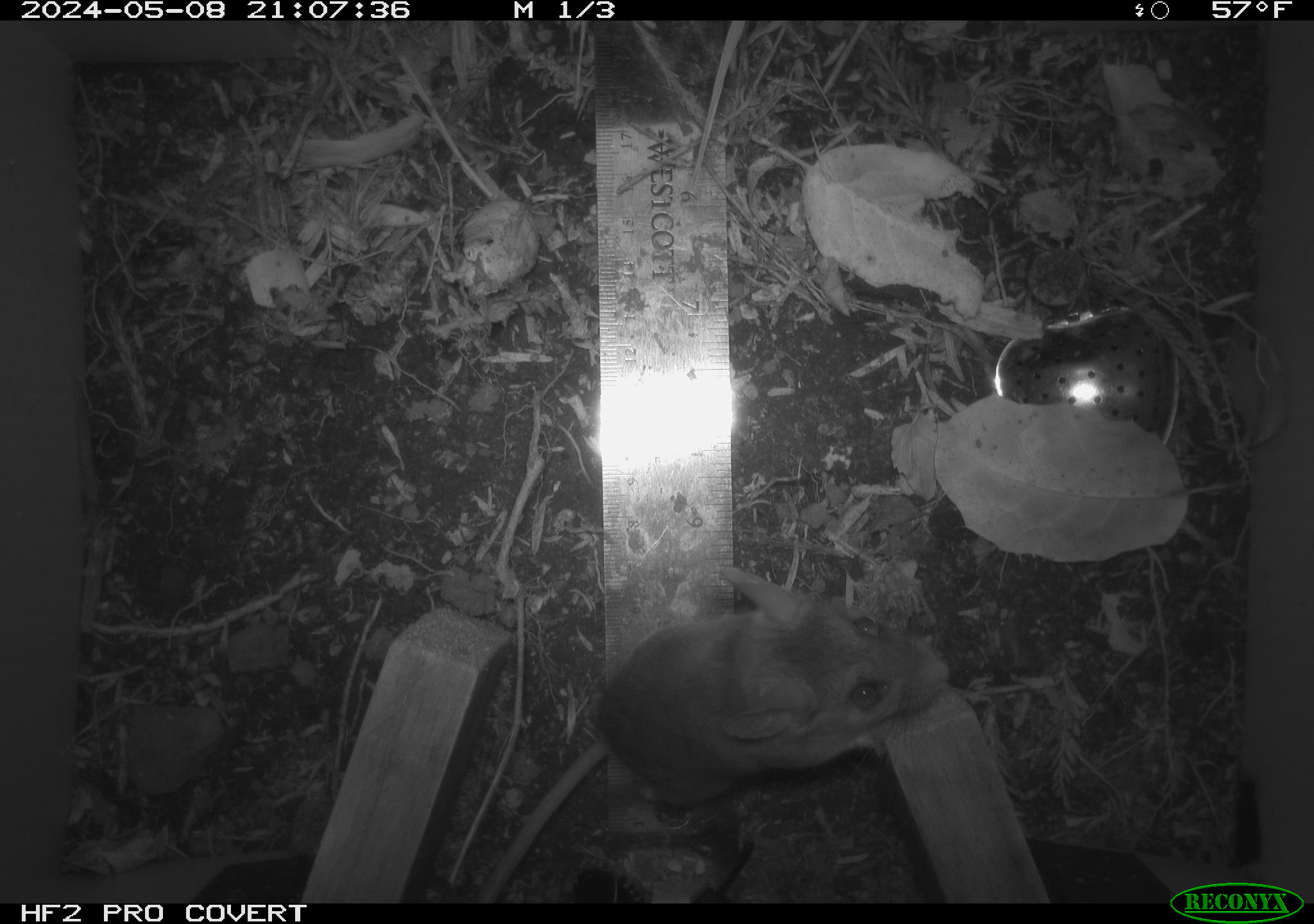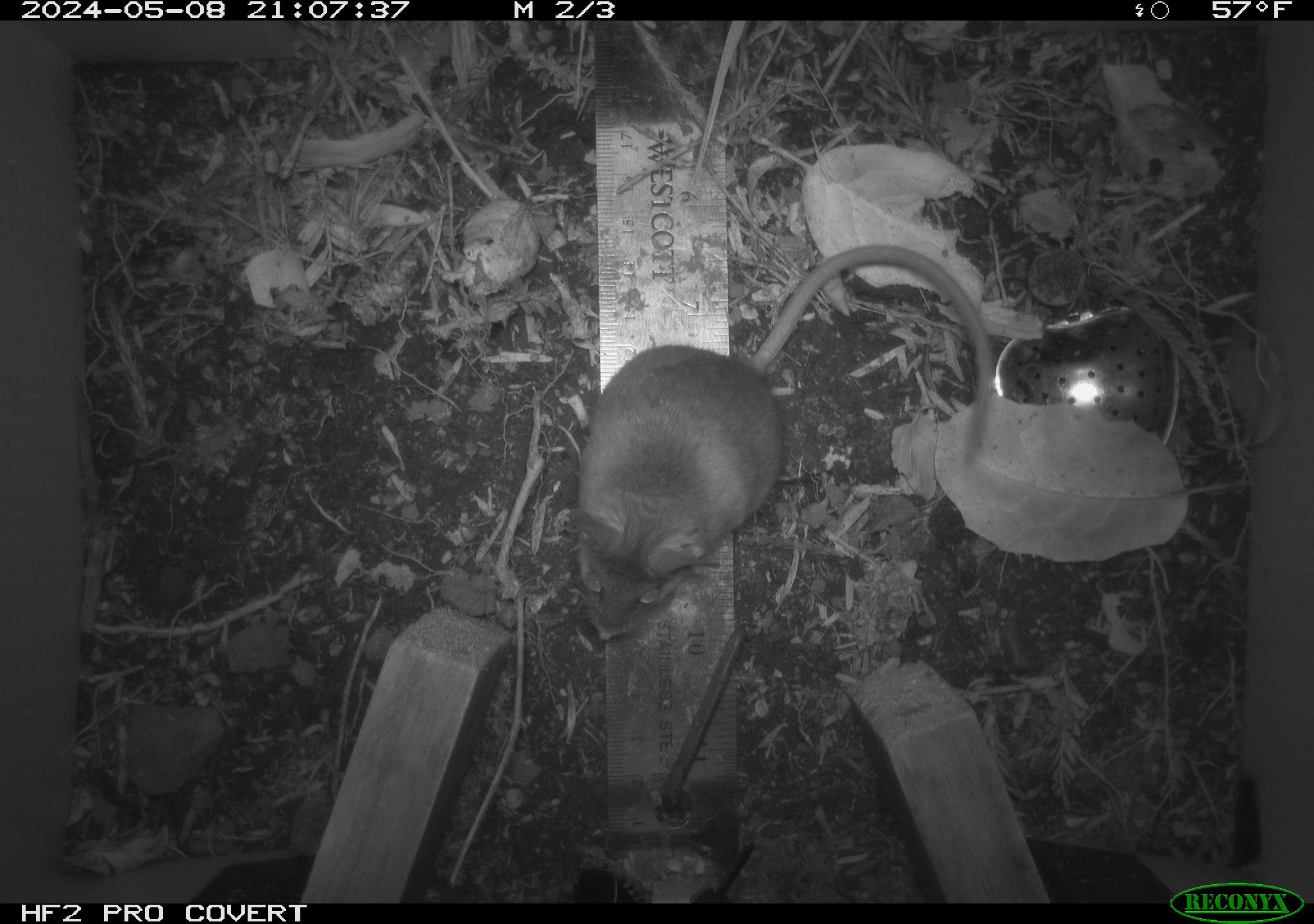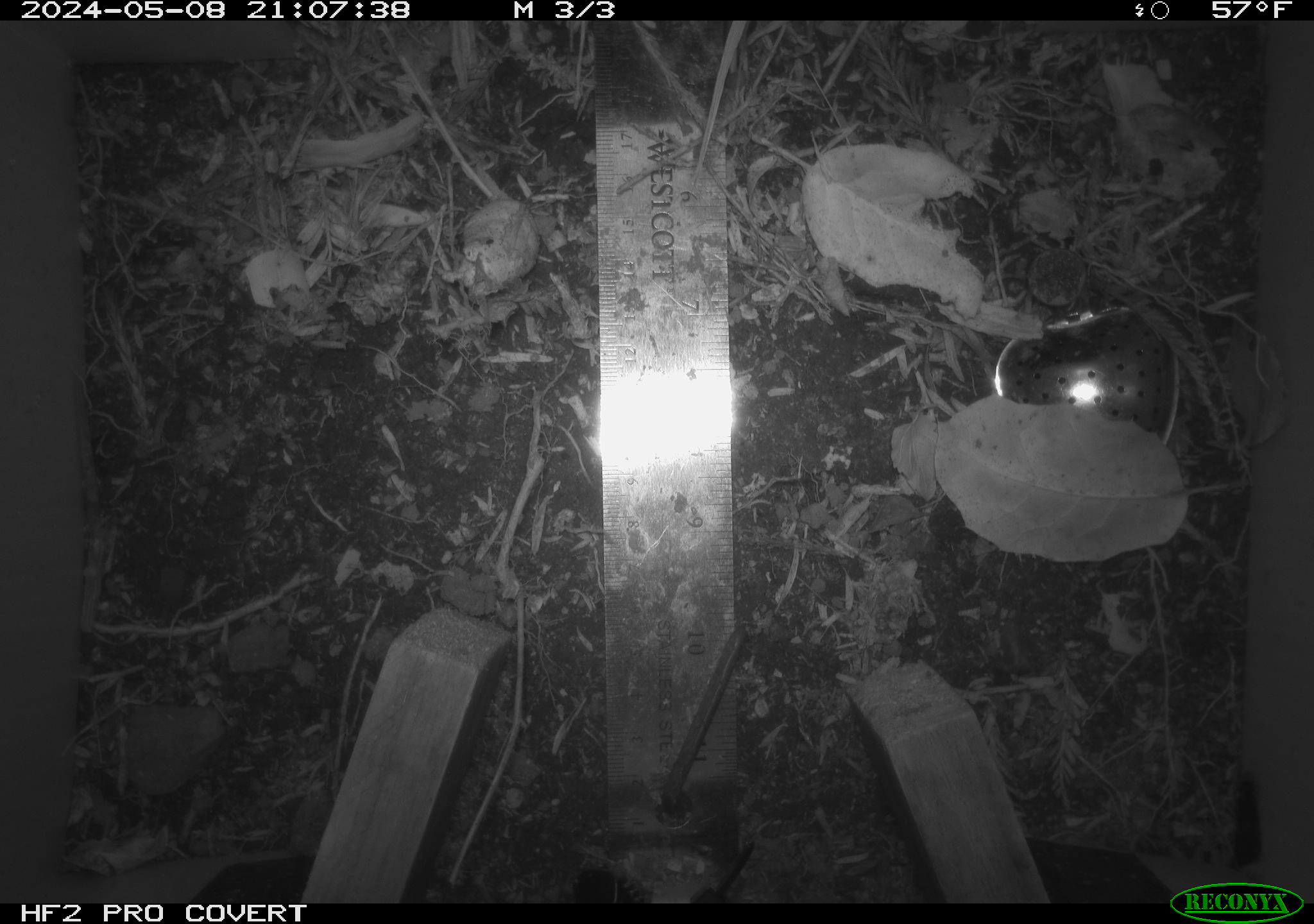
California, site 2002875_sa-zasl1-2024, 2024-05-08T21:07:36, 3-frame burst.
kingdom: Animalia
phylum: Chordata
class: Mammalia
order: Rodentia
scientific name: Rodentia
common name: rodent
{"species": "rodent (Rodentia)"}